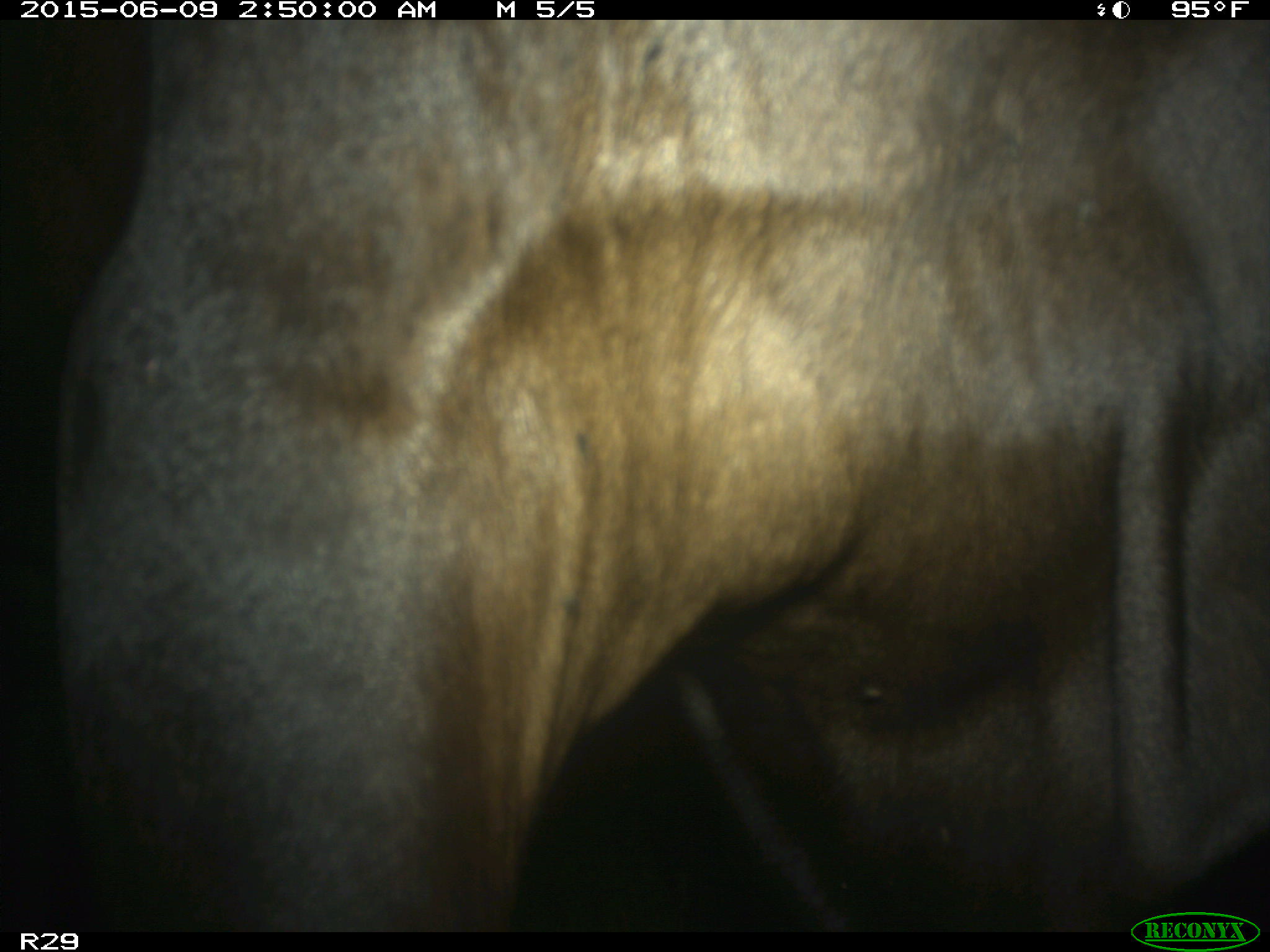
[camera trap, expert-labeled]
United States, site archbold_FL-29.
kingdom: Animalia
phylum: Chordata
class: Mammalia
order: Artiodactyla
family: Bovidae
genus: Bos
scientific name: Bos taurus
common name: domestic cow